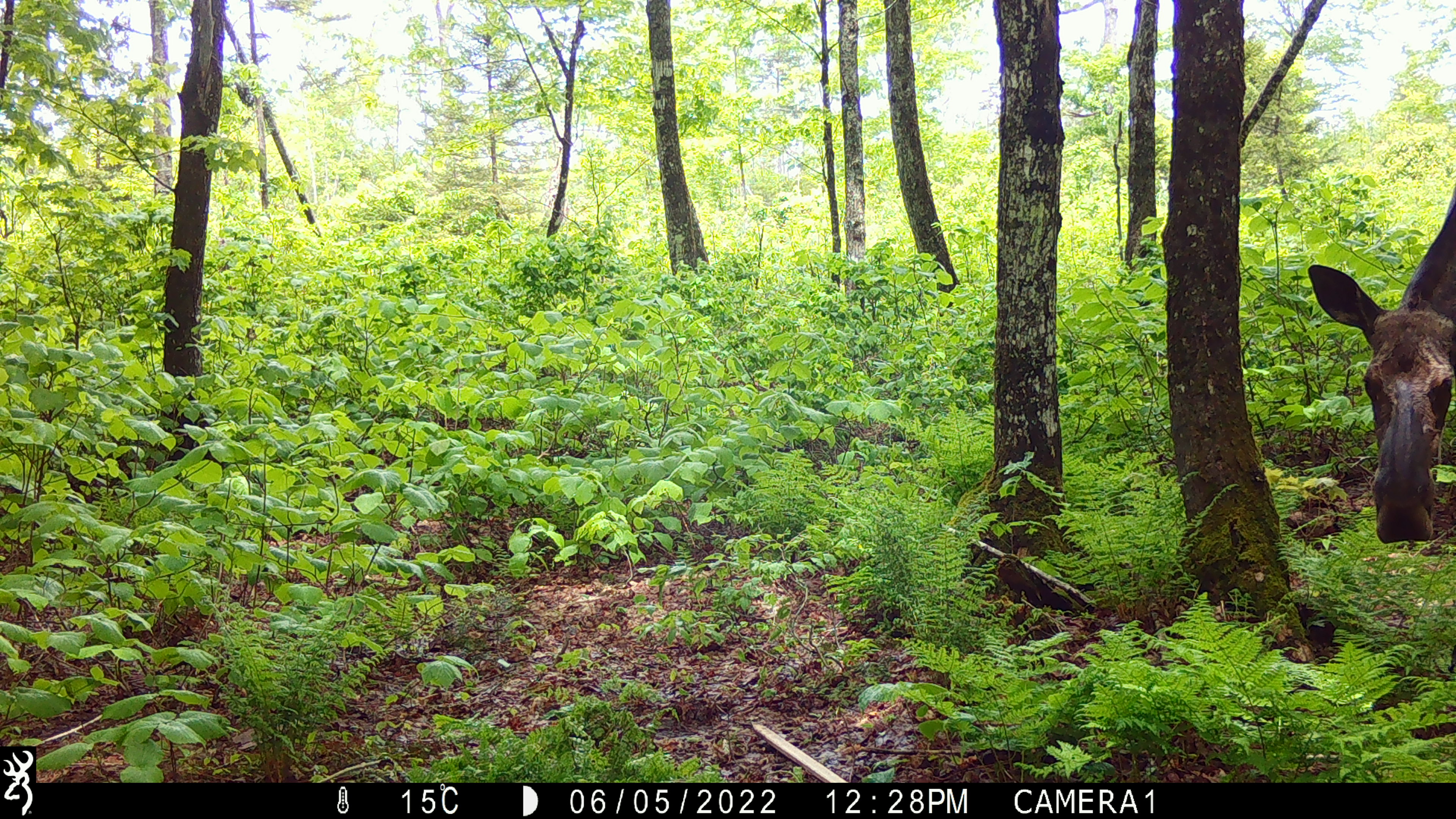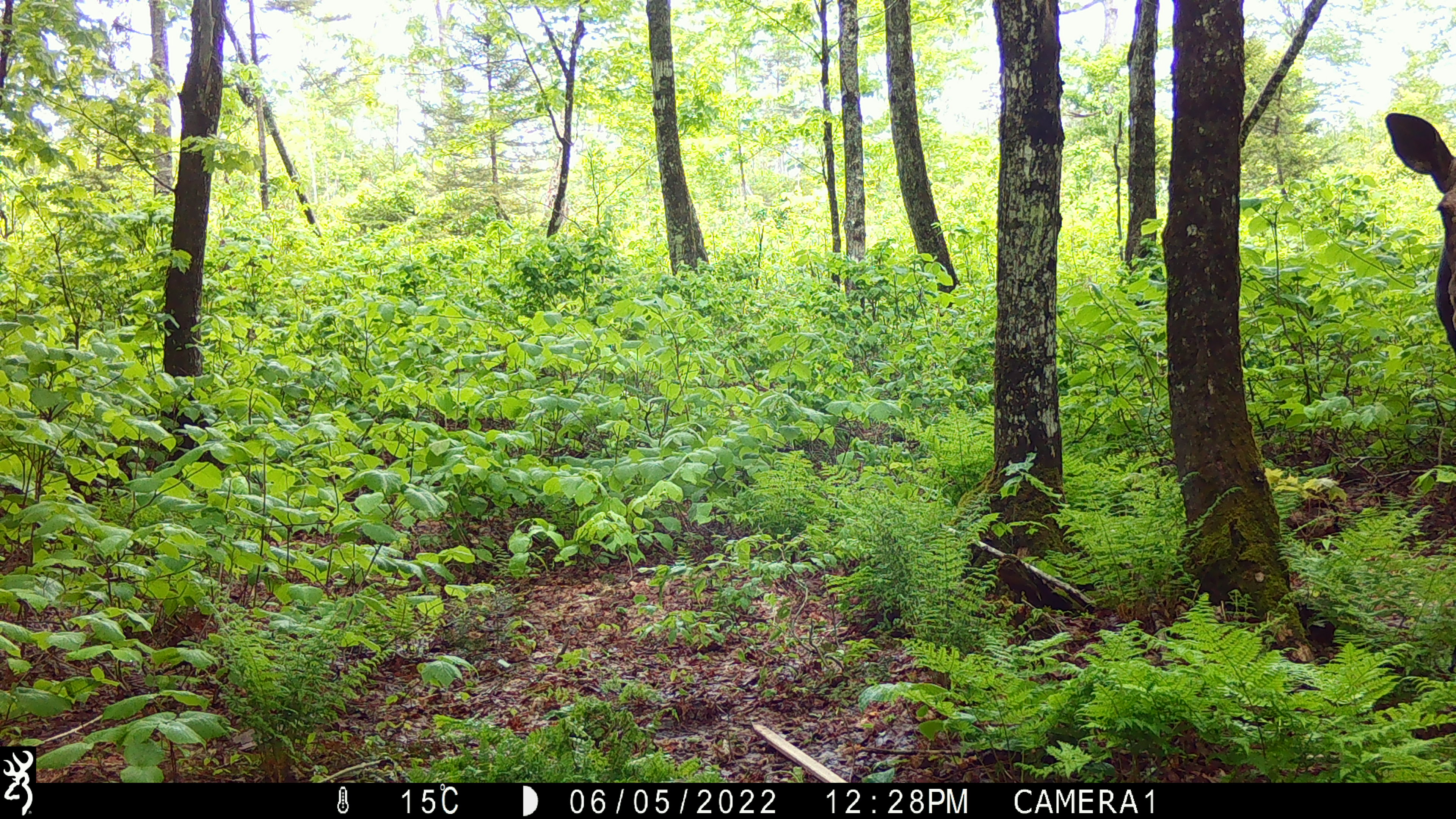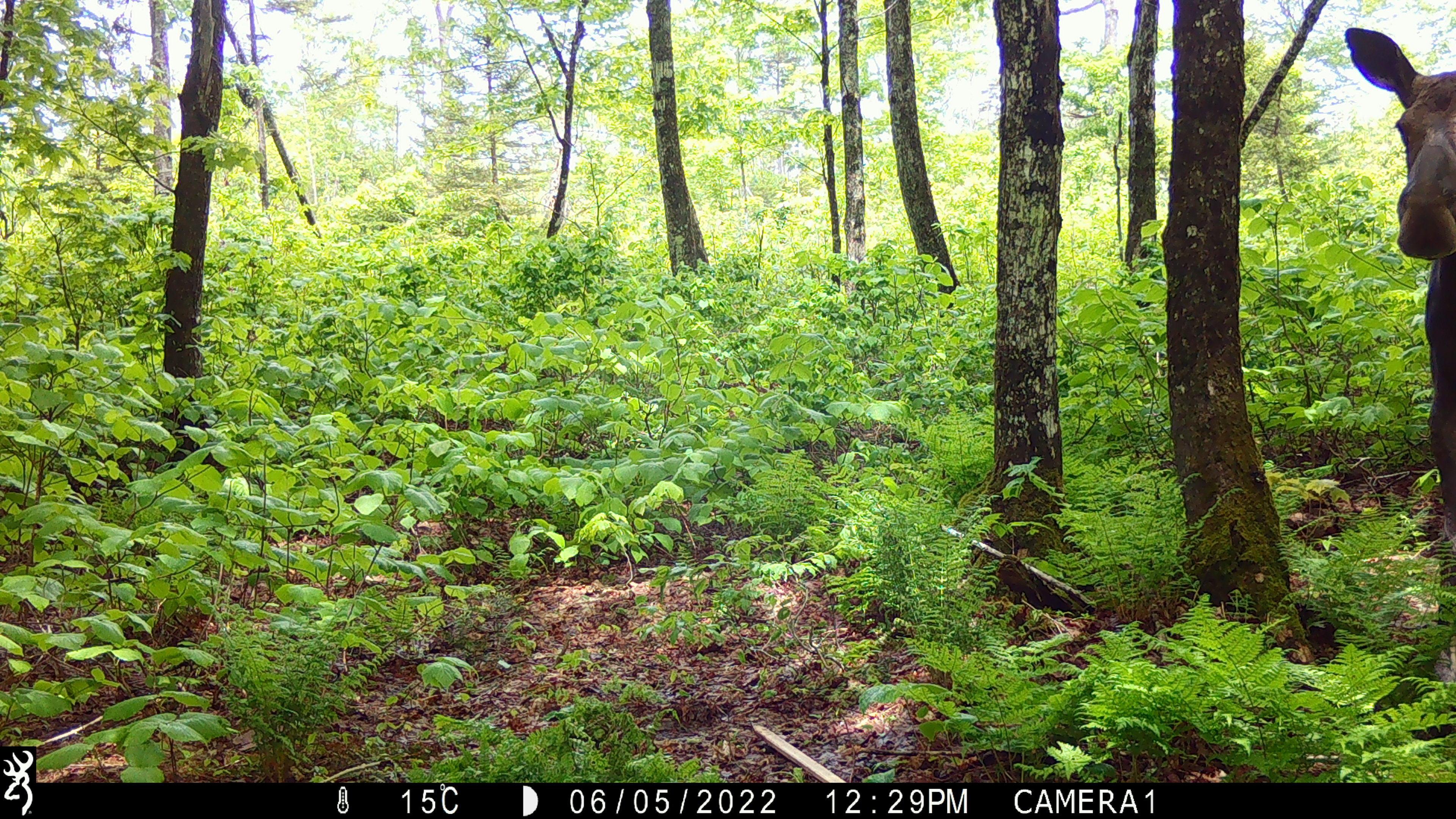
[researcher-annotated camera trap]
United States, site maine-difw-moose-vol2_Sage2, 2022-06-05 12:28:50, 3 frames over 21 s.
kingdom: Animalia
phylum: Chordata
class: Mammalia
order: Artiodactyla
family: Cervidae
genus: Alces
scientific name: Alces alces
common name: moose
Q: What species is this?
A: Moose (Alces alces).